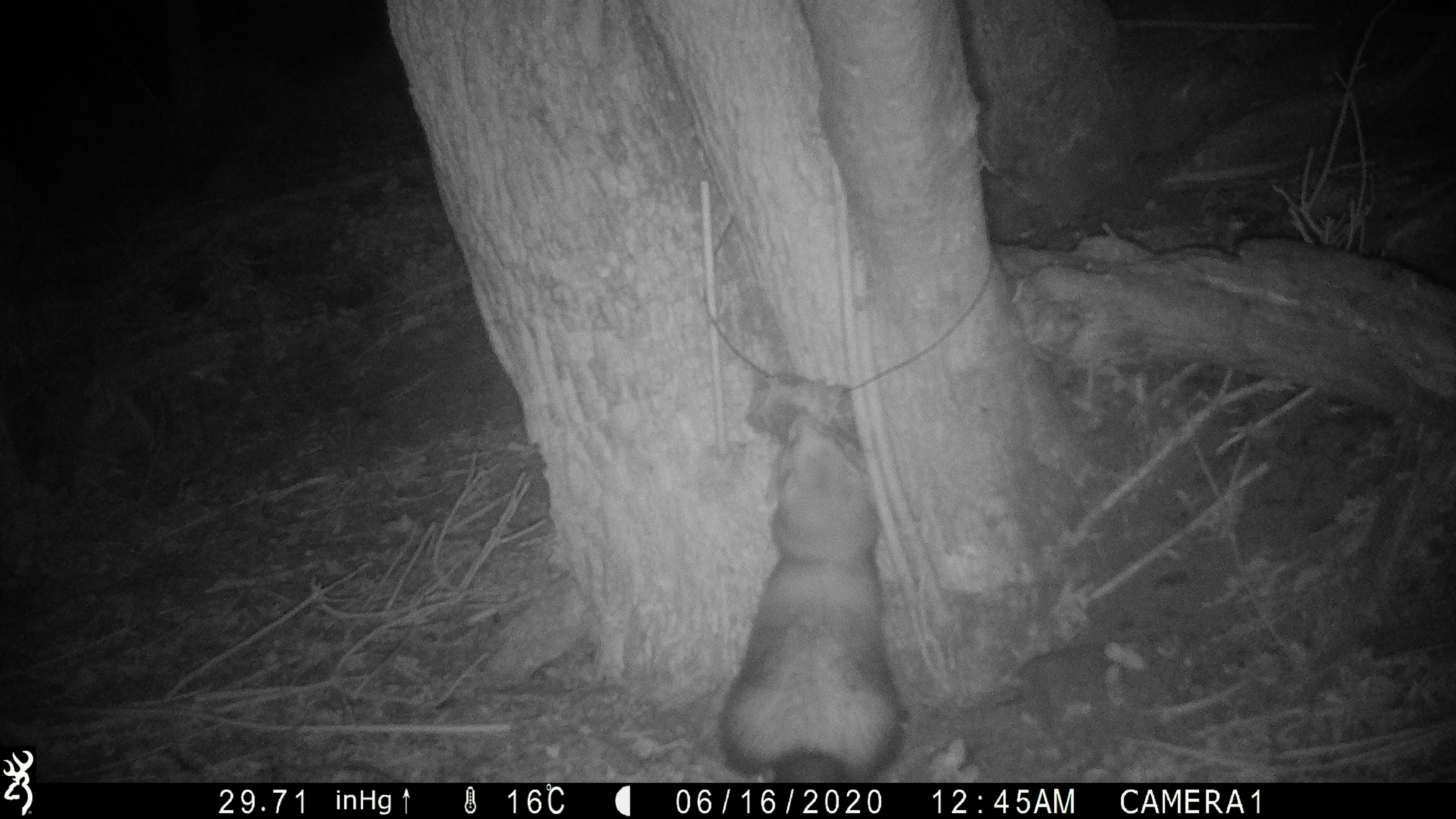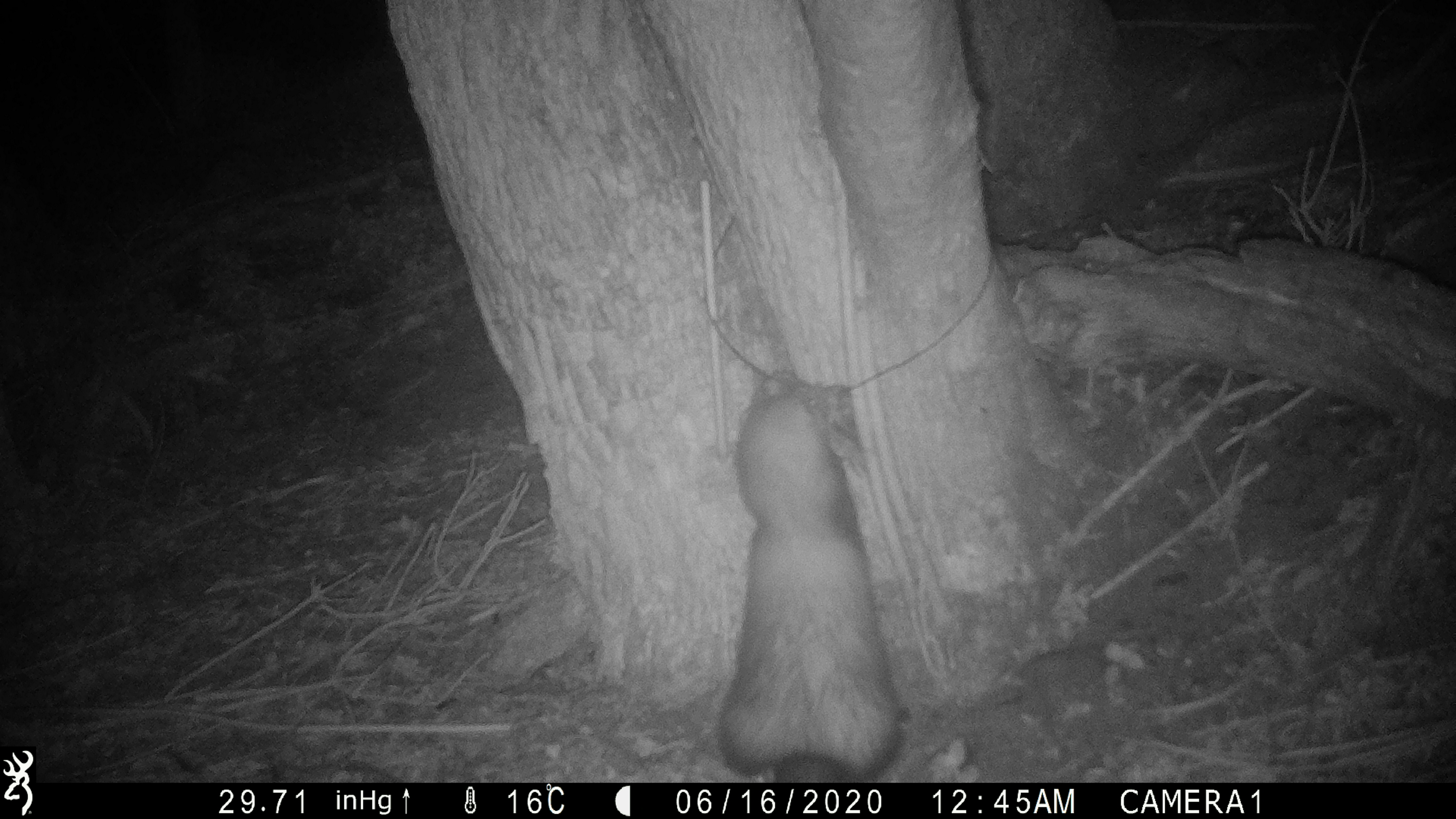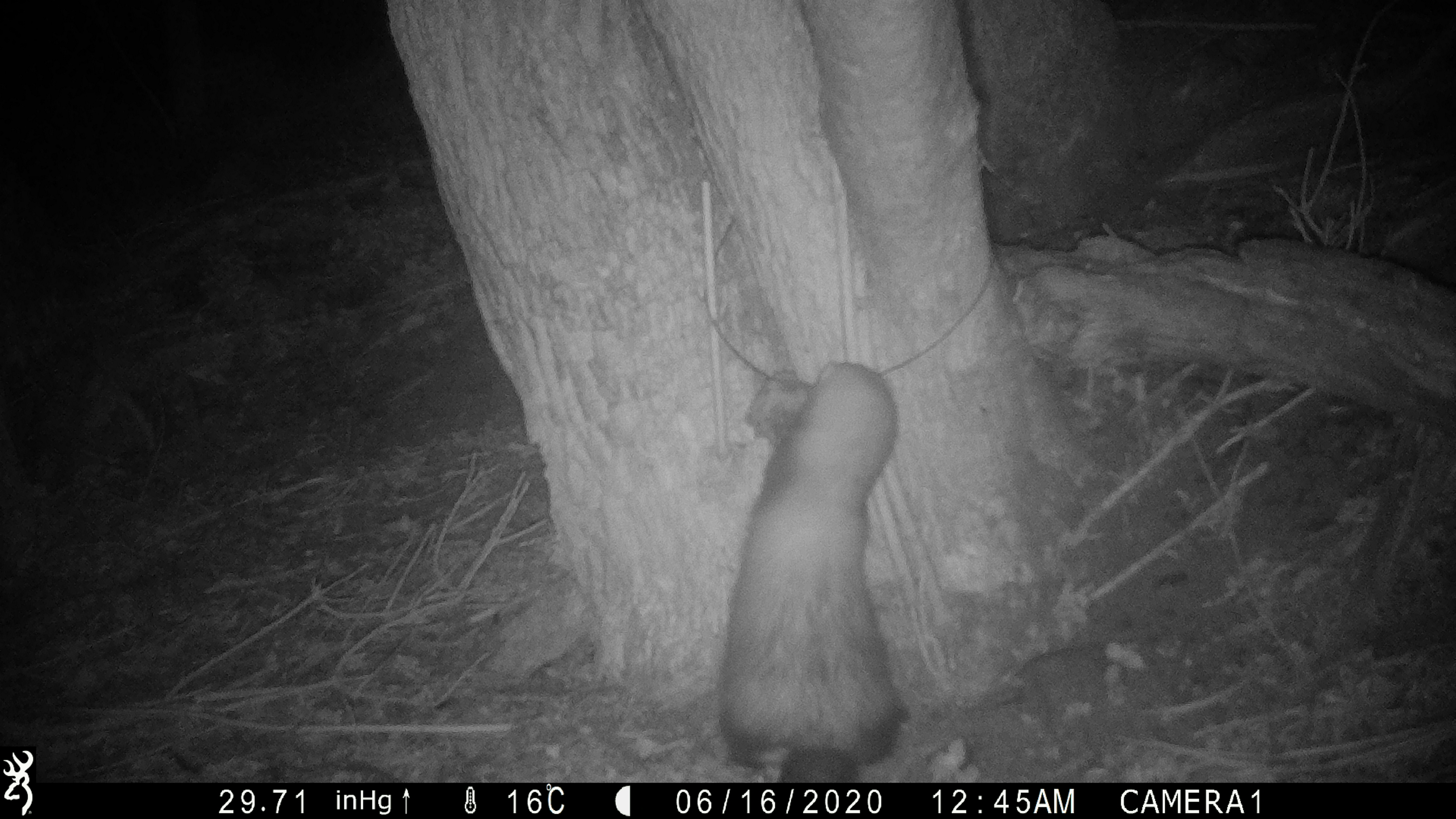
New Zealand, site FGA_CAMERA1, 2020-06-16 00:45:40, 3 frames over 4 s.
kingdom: Animalia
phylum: Chordata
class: Mammalia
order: Carnivora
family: Mustelidae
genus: Mustela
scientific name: Mustela furo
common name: ferret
Ferret (Mustela furo).